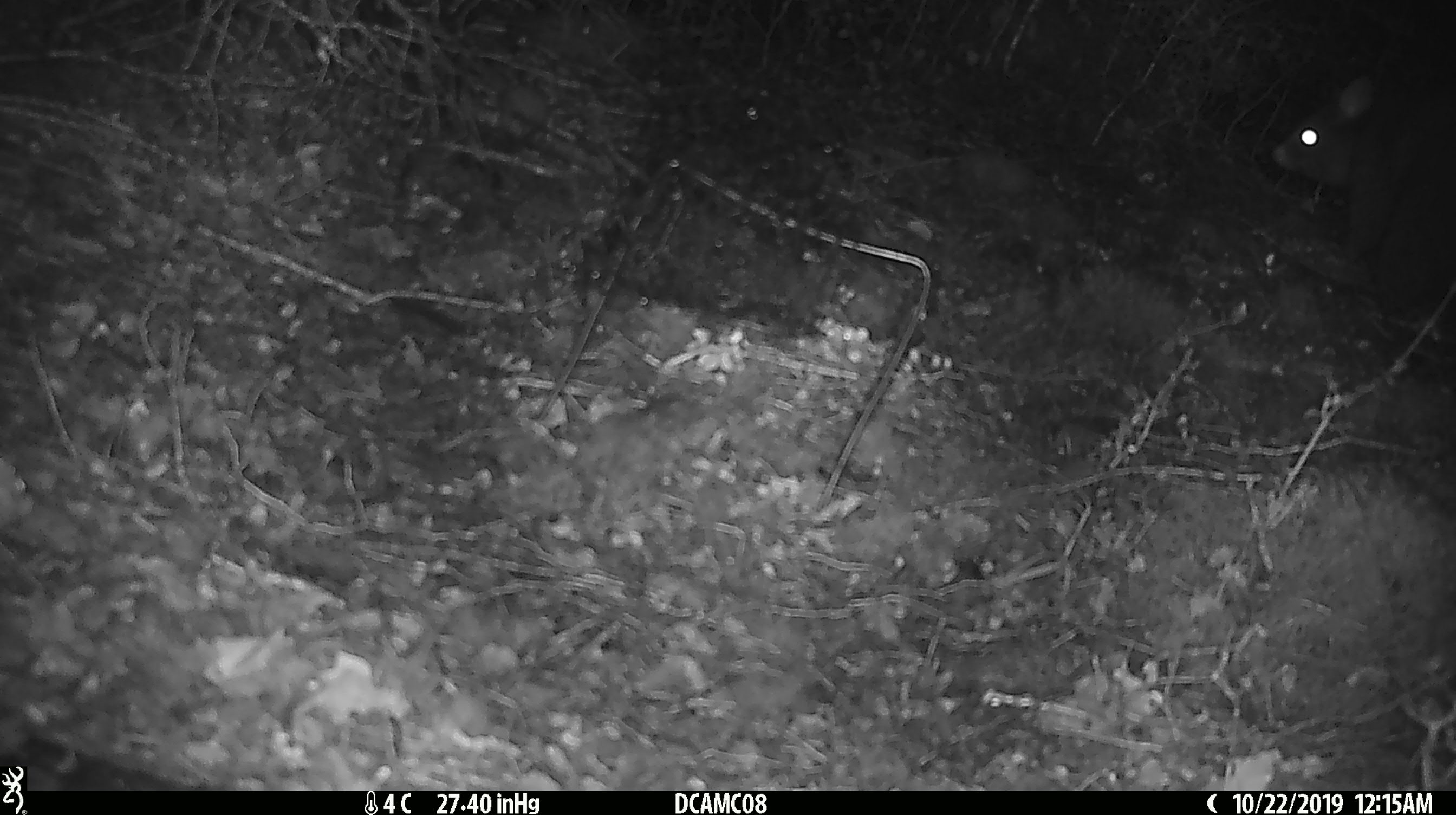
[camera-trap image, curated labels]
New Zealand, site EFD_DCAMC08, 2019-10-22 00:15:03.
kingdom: Animalia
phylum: Chordata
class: Mammalia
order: Diprotodontia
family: Phalangeridae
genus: Trichosurus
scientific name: Trichosurus vulpecula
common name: common brushtail possum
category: possum